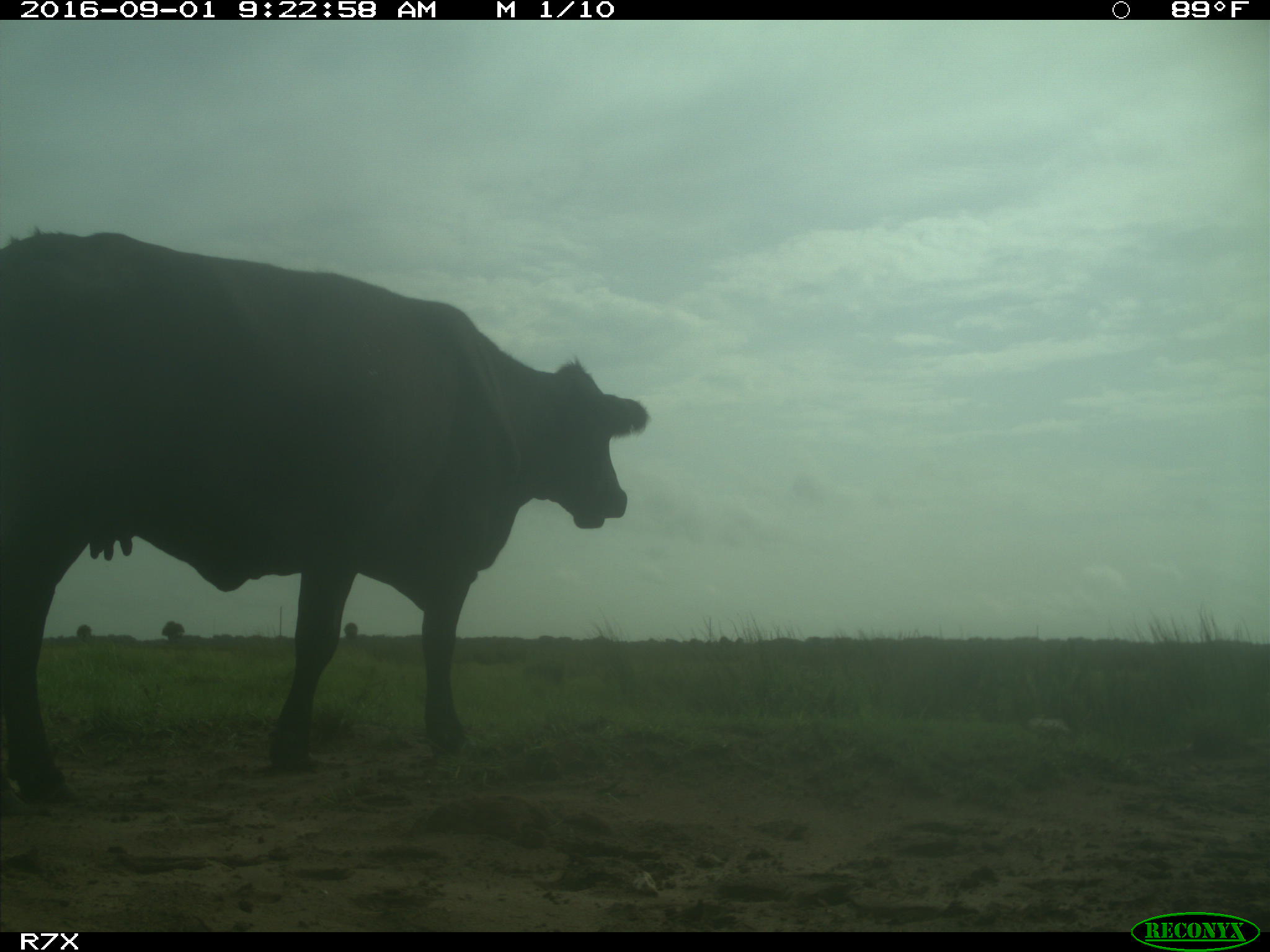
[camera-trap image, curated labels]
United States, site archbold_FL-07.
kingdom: Animalia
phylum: Chordata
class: Mammalia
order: Artiodactyla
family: Bovidae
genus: Bos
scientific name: Bos taurus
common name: domestic cow